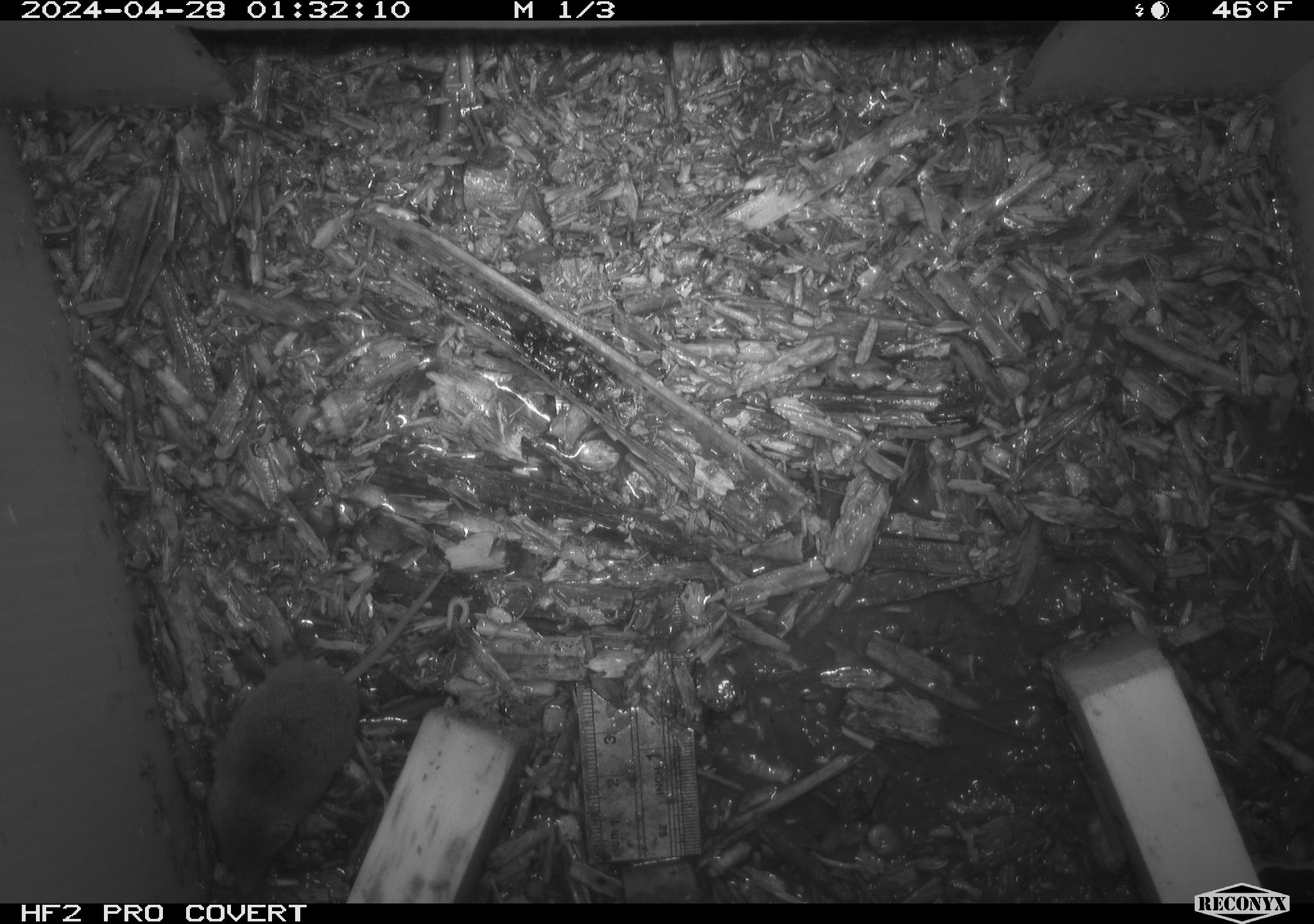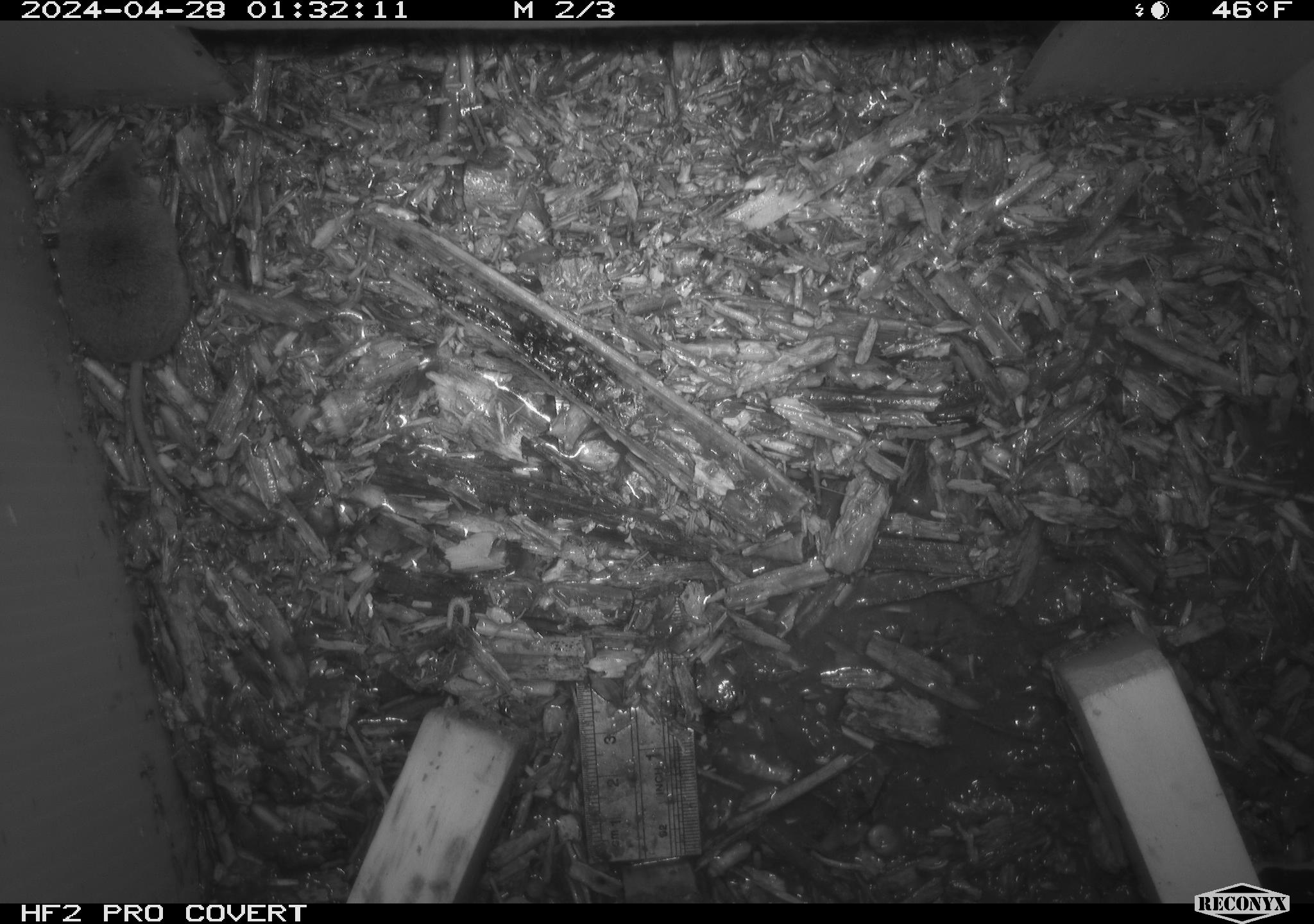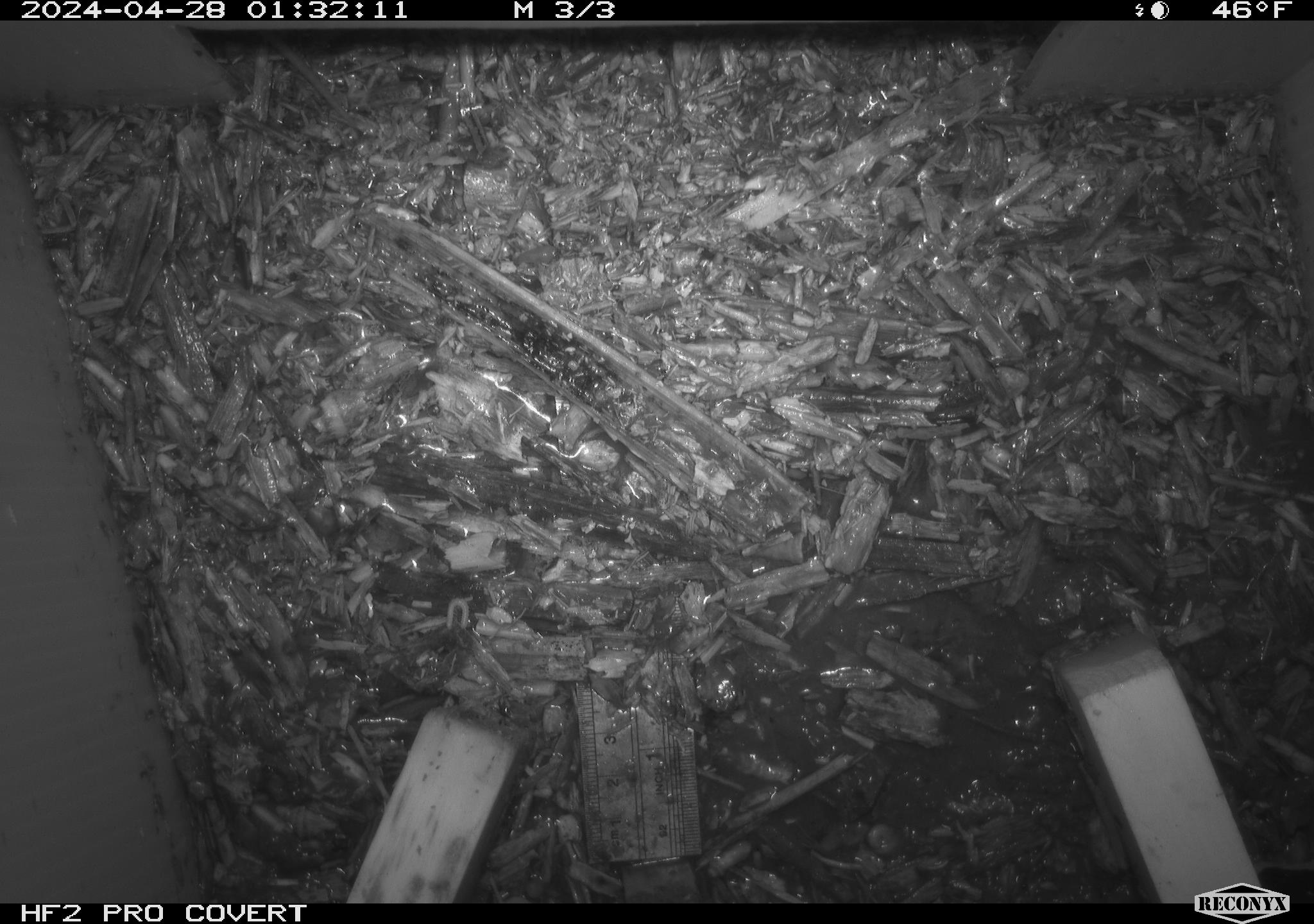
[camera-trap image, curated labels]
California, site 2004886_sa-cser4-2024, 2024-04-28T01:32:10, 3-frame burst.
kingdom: Animalia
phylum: Chordata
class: Mammalia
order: Eulipotyphla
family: Soricidae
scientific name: Soricidae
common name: shrews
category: soricidae family